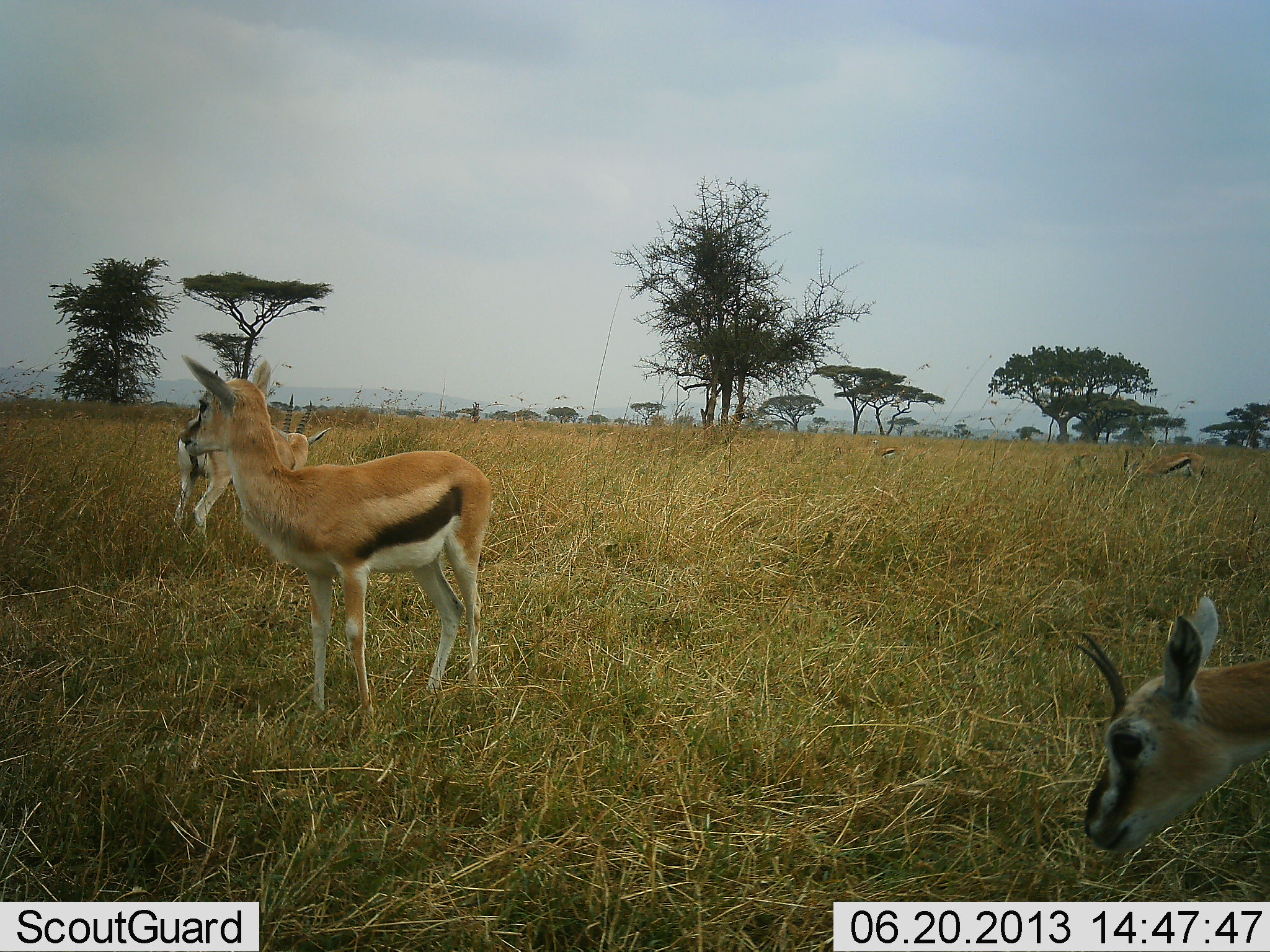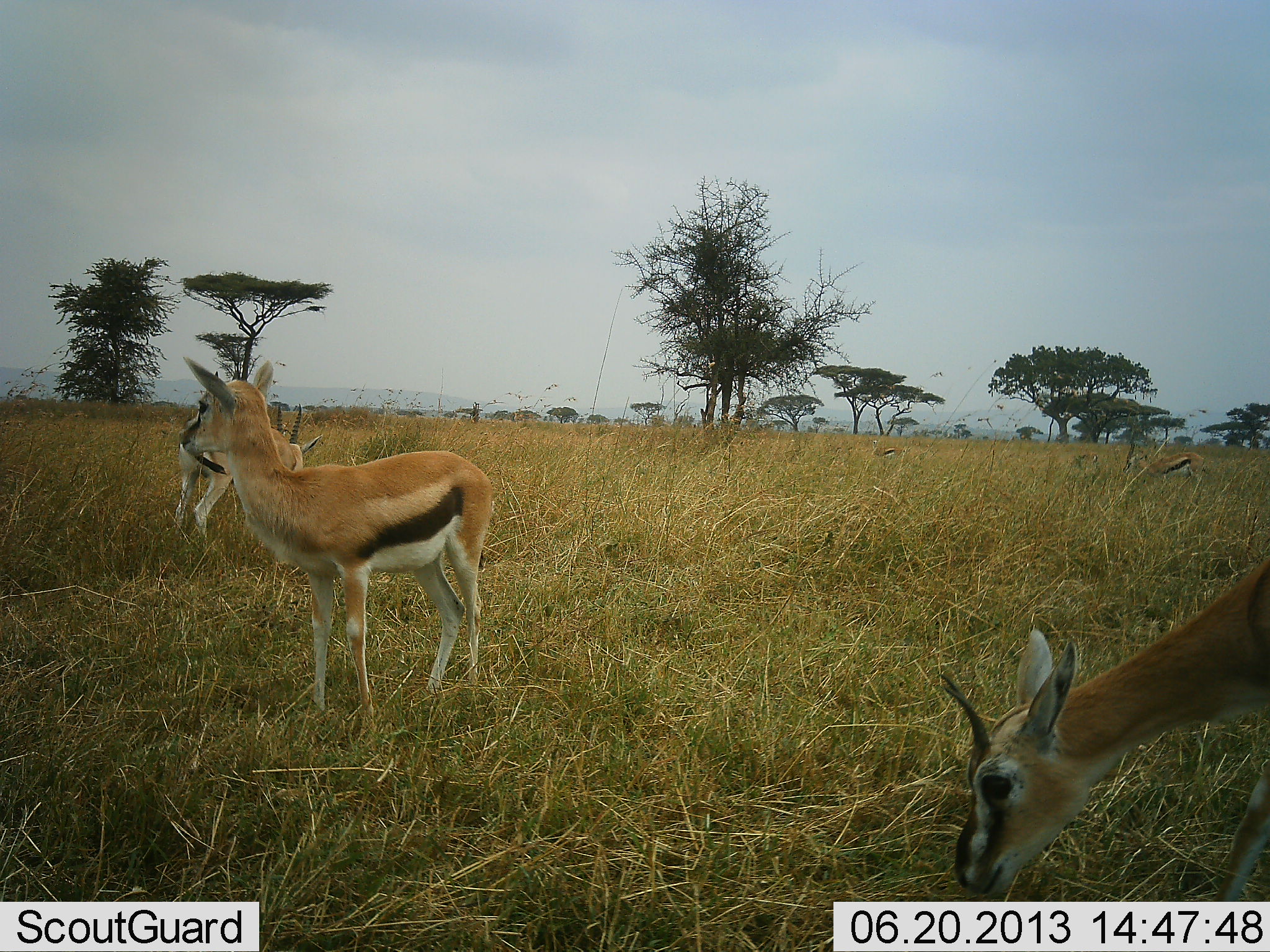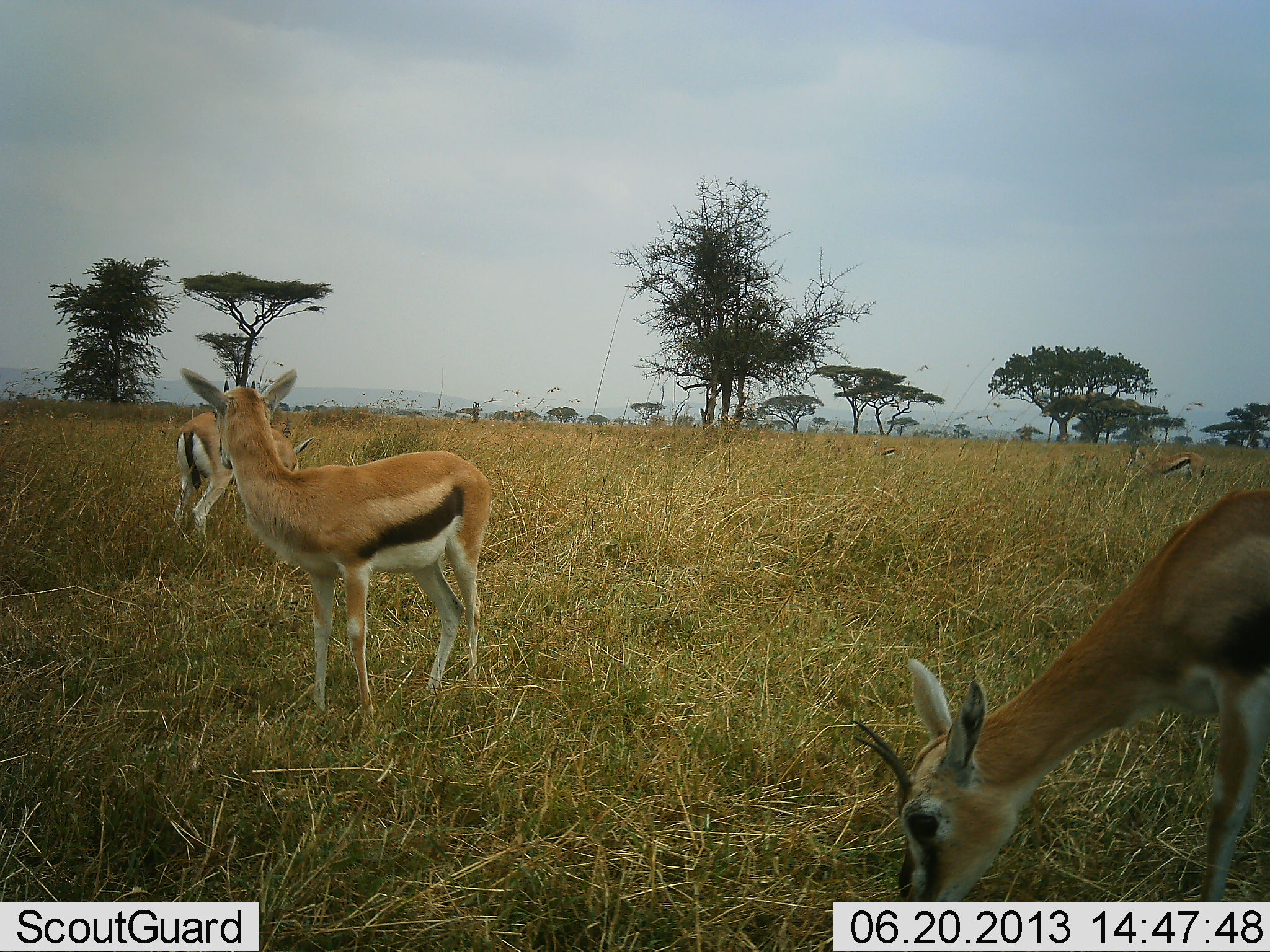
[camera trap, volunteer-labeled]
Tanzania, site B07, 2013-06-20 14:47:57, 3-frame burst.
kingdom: Animalia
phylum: Chordata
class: Mammalia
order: Artiodactyla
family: Bovidae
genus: Eudorcas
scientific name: Eudorcas thomsonii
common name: thomson's gazelle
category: gazellethomsons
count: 5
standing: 90%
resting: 0%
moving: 30%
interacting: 0%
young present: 0%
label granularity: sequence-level